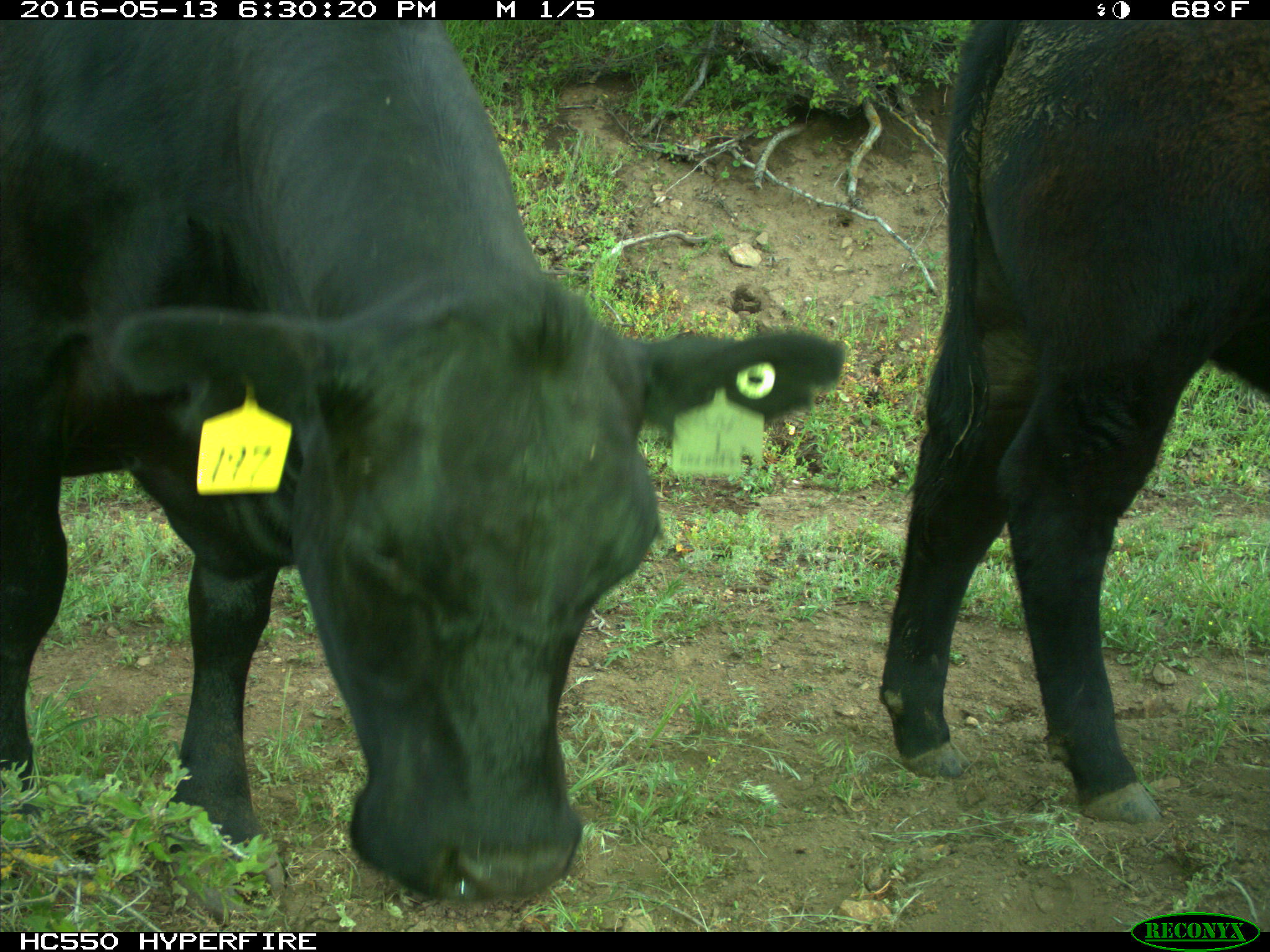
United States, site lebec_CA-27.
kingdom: Animalia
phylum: Chordata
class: Mammalia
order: Artiodactyla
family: Bovidae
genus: Bos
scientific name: Bos taurus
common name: domestic cow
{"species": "Bos taurus (domestic cow)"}